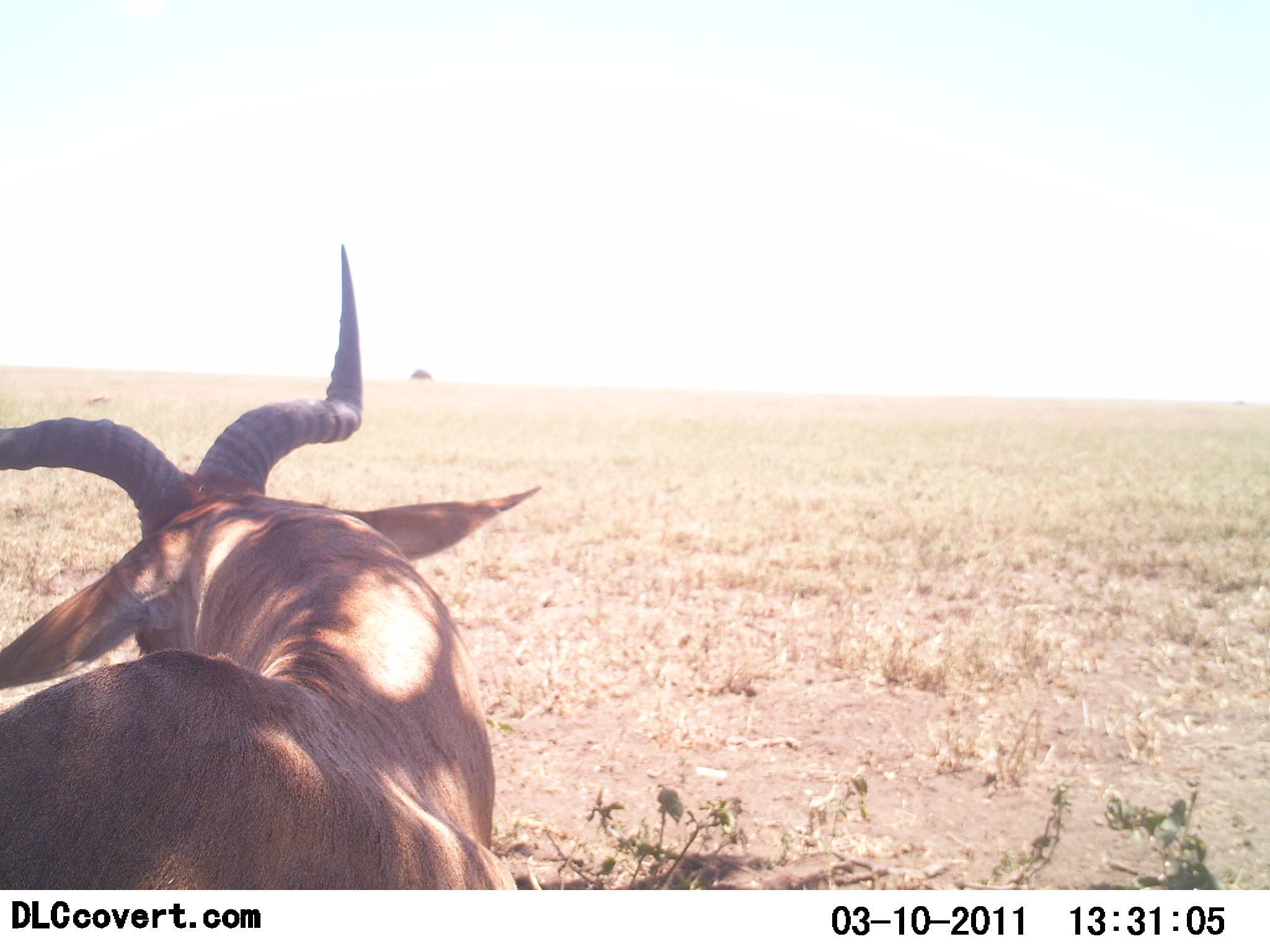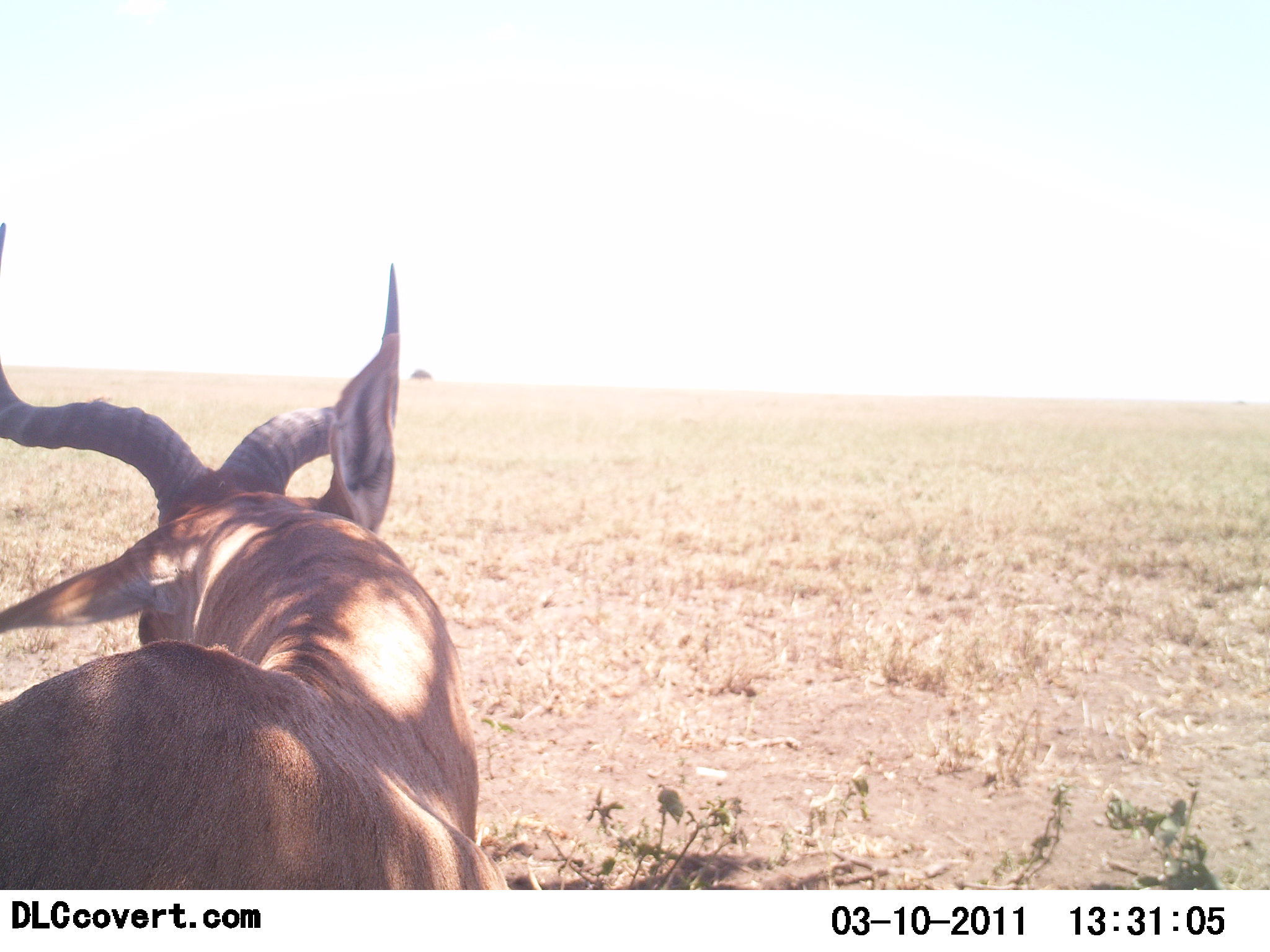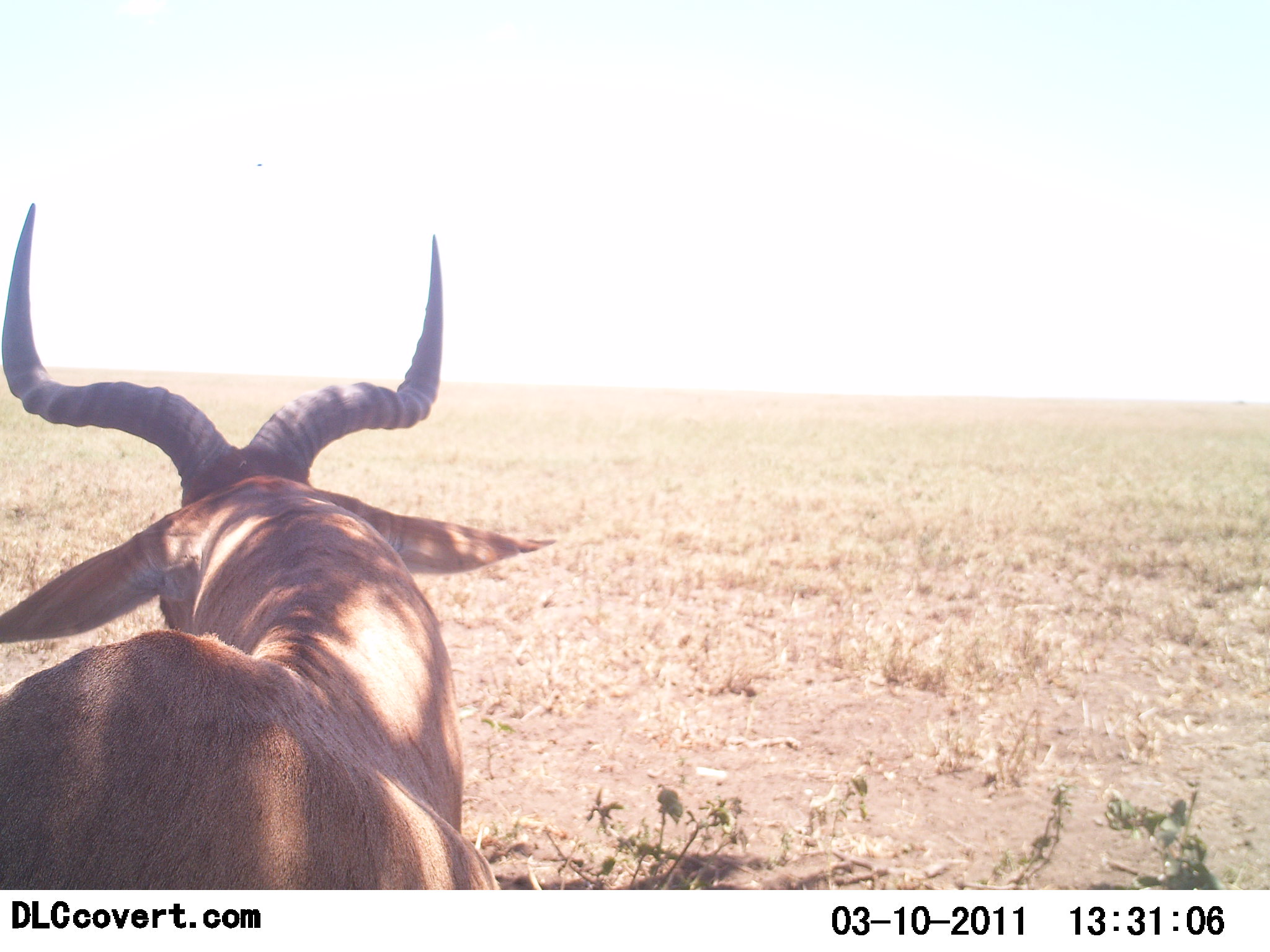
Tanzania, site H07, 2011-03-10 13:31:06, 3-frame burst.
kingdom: Animalia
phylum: Chordata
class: Mammalia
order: Artiodactyla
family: Bovidae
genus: Alcelaphus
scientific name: Alcelaphus buselaphus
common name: hartebeest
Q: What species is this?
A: Hartebeest (Alcelaphus buselaphus).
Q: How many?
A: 1.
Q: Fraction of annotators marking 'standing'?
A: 77%.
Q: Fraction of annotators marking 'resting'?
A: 31%.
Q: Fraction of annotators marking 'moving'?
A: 0%.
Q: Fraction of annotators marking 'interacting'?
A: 0%.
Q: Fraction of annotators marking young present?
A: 0%.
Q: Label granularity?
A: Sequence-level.